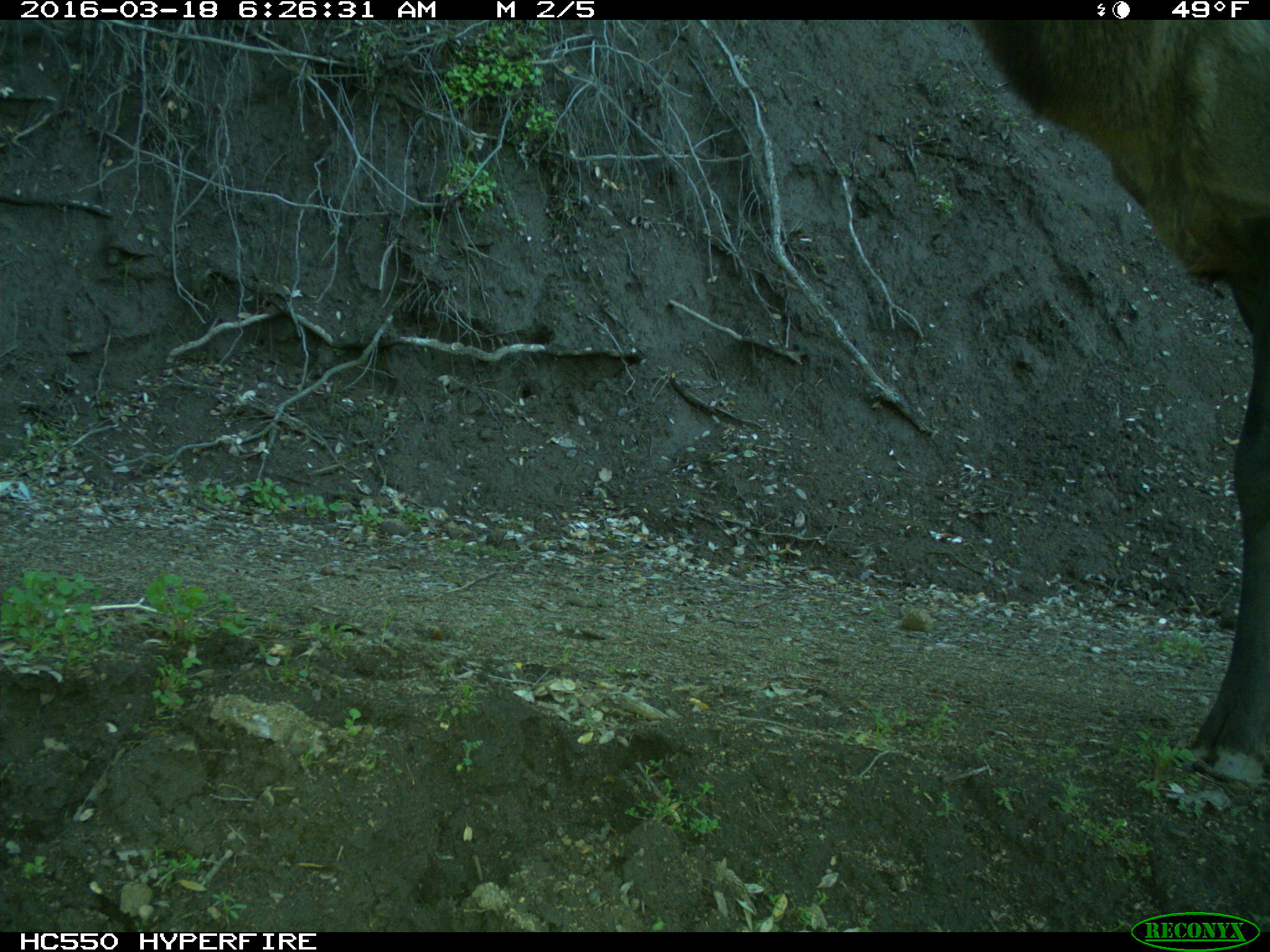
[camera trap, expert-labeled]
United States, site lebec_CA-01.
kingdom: Animalia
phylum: Chordata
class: Mammalia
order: Artiodactyla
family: Cervidae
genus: Cervus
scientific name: Cervus canadensis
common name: elk